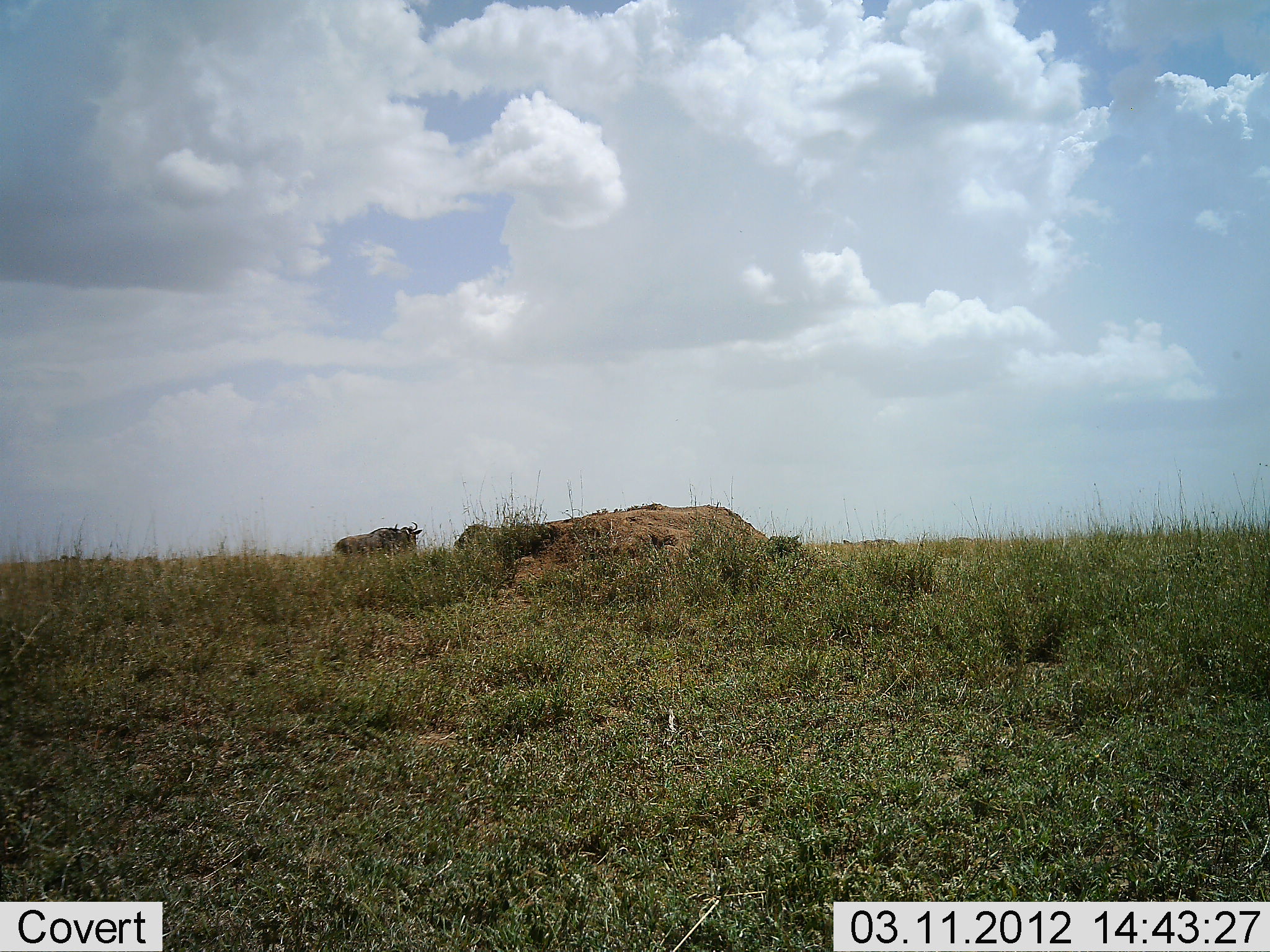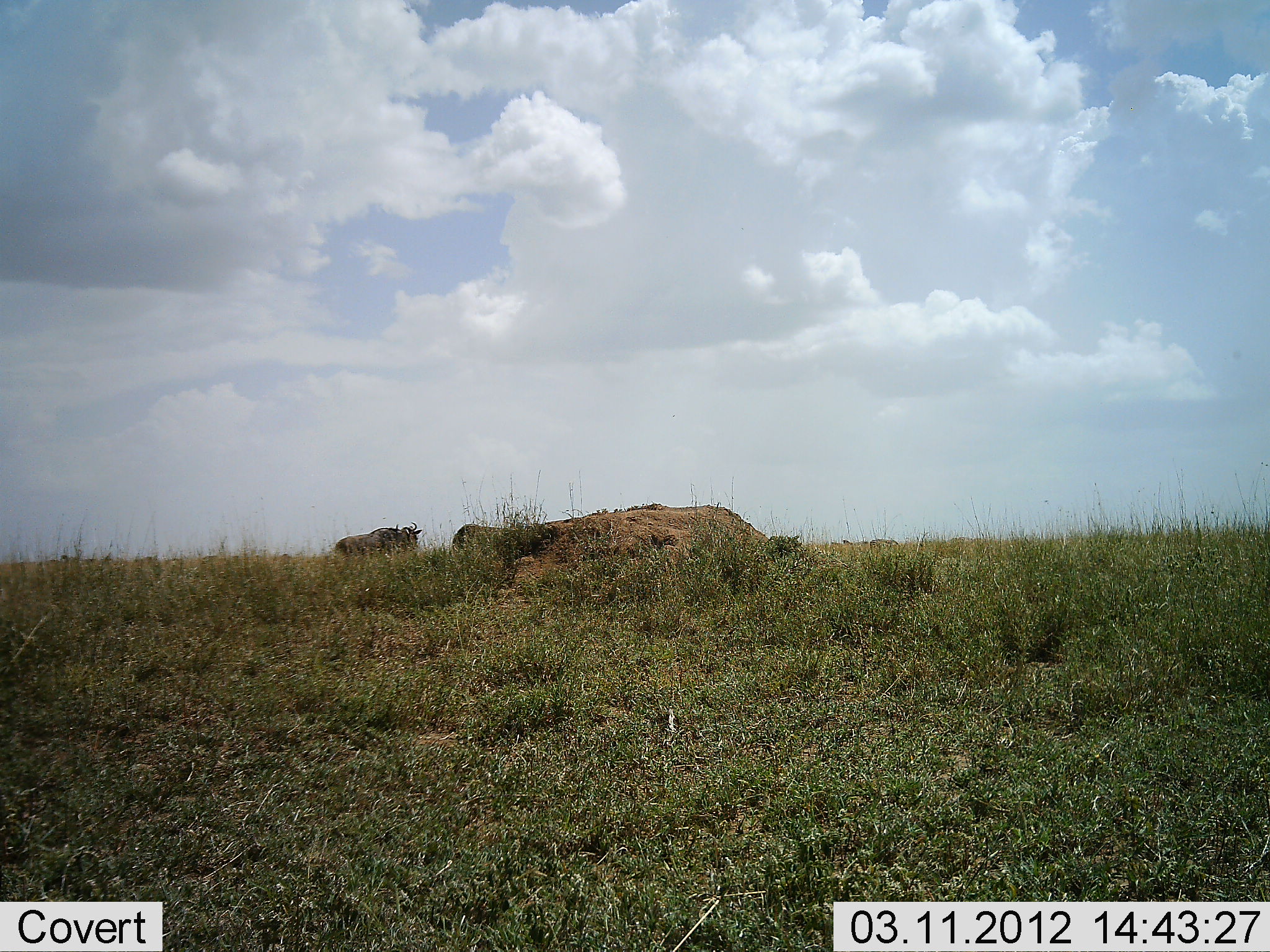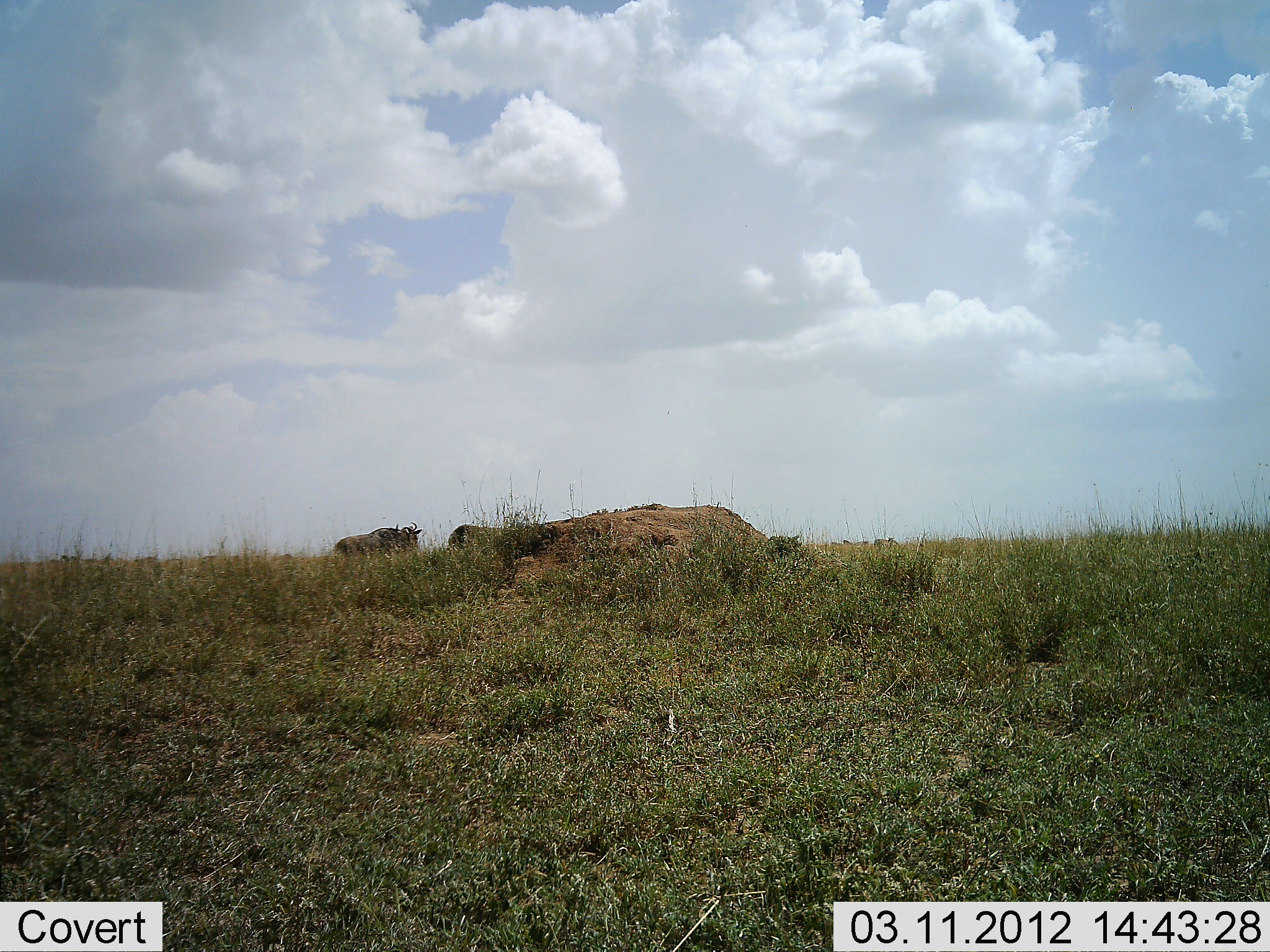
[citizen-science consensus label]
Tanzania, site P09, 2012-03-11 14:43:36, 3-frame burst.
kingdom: Animalia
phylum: Chordata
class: Mammalia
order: Artiodactyla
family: Bovidae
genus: Connochaetes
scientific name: Connochaetes taurinus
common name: blue wildebeest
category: wildebeest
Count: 2.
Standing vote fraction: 69%.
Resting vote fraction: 0%.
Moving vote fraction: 50%.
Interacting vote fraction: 0%.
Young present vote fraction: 0%.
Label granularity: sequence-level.